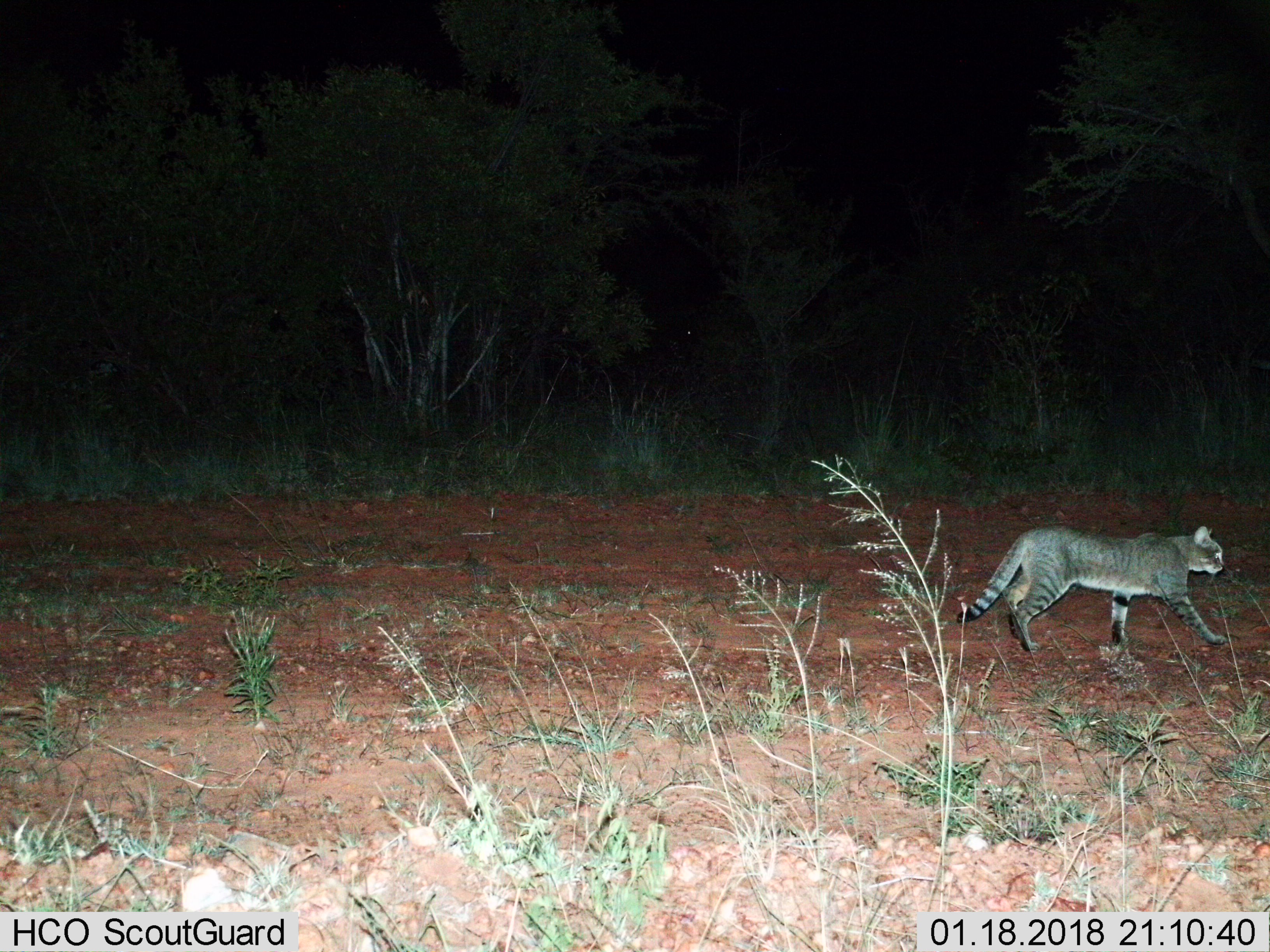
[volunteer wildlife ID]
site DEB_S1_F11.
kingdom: Animalia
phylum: Chordata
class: Mammalia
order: Carnivora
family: Felidae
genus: Felis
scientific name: Felis lybica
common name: african wild cat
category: africanwildcat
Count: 1.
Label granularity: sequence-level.